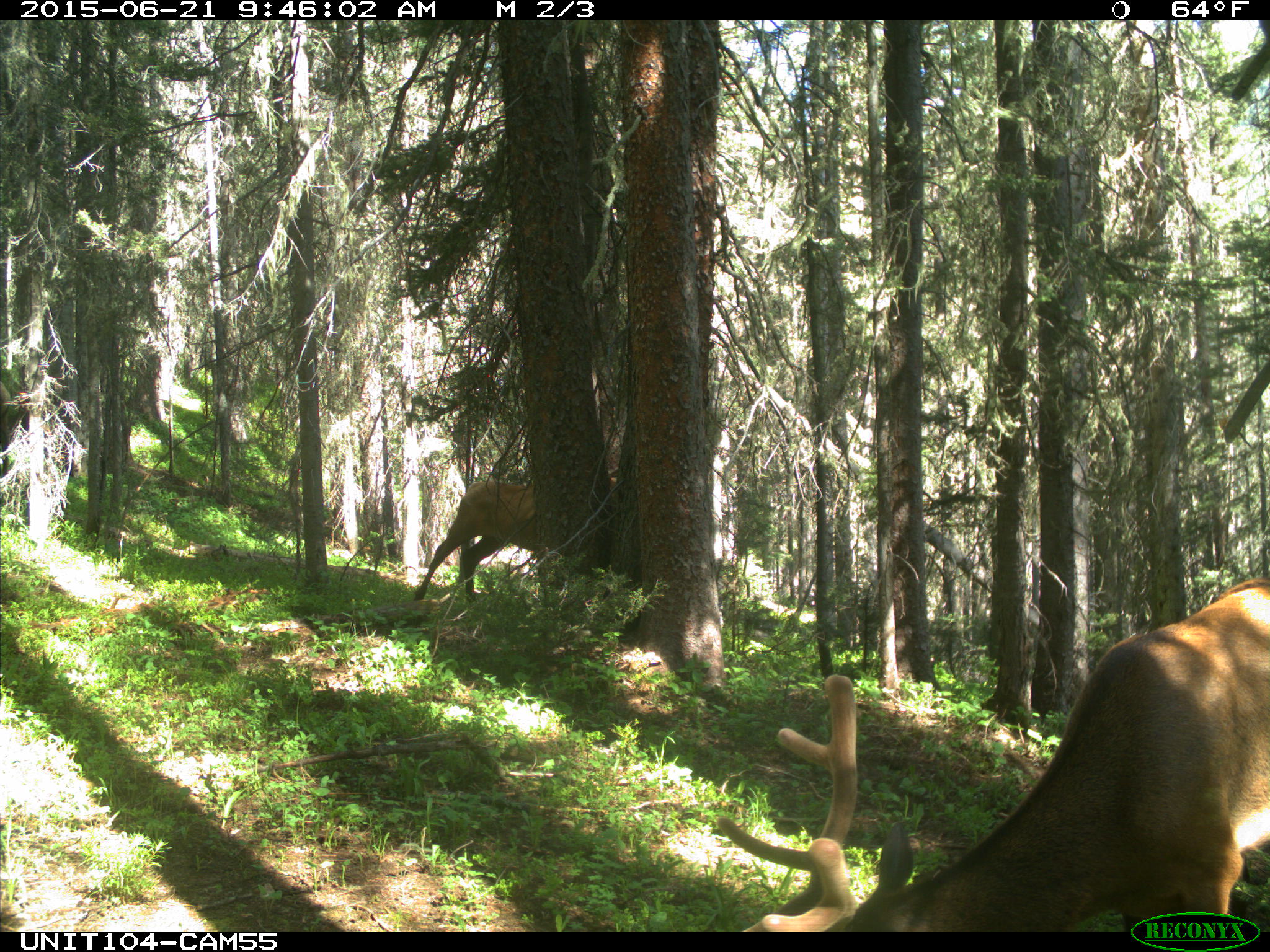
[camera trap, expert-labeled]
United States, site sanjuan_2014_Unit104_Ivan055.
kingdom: Animalia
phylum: Chordata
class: Mammalia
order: Artiodactyla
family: Cervidae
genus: Cervus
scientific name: Cervus elaphus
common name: red deer